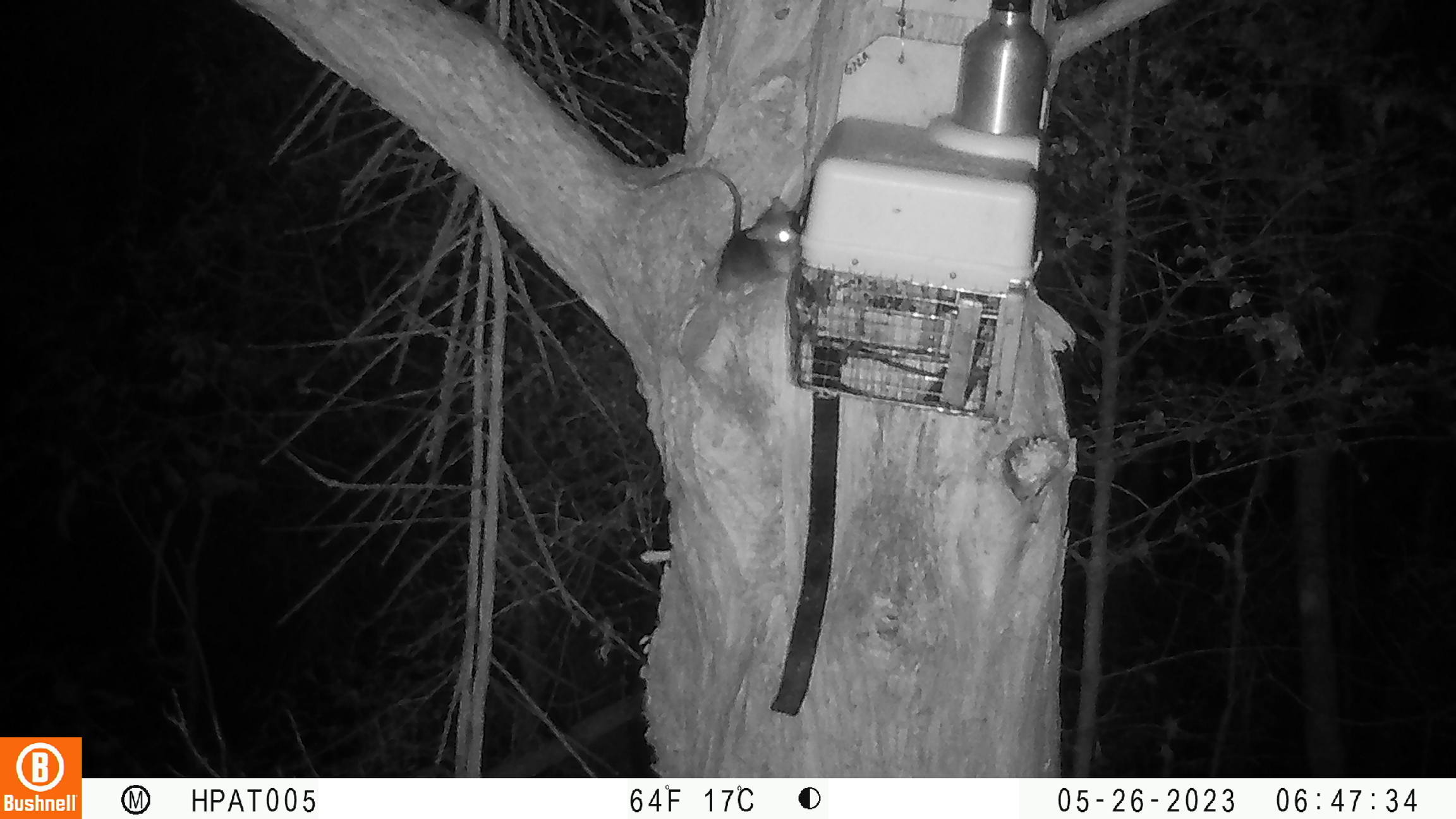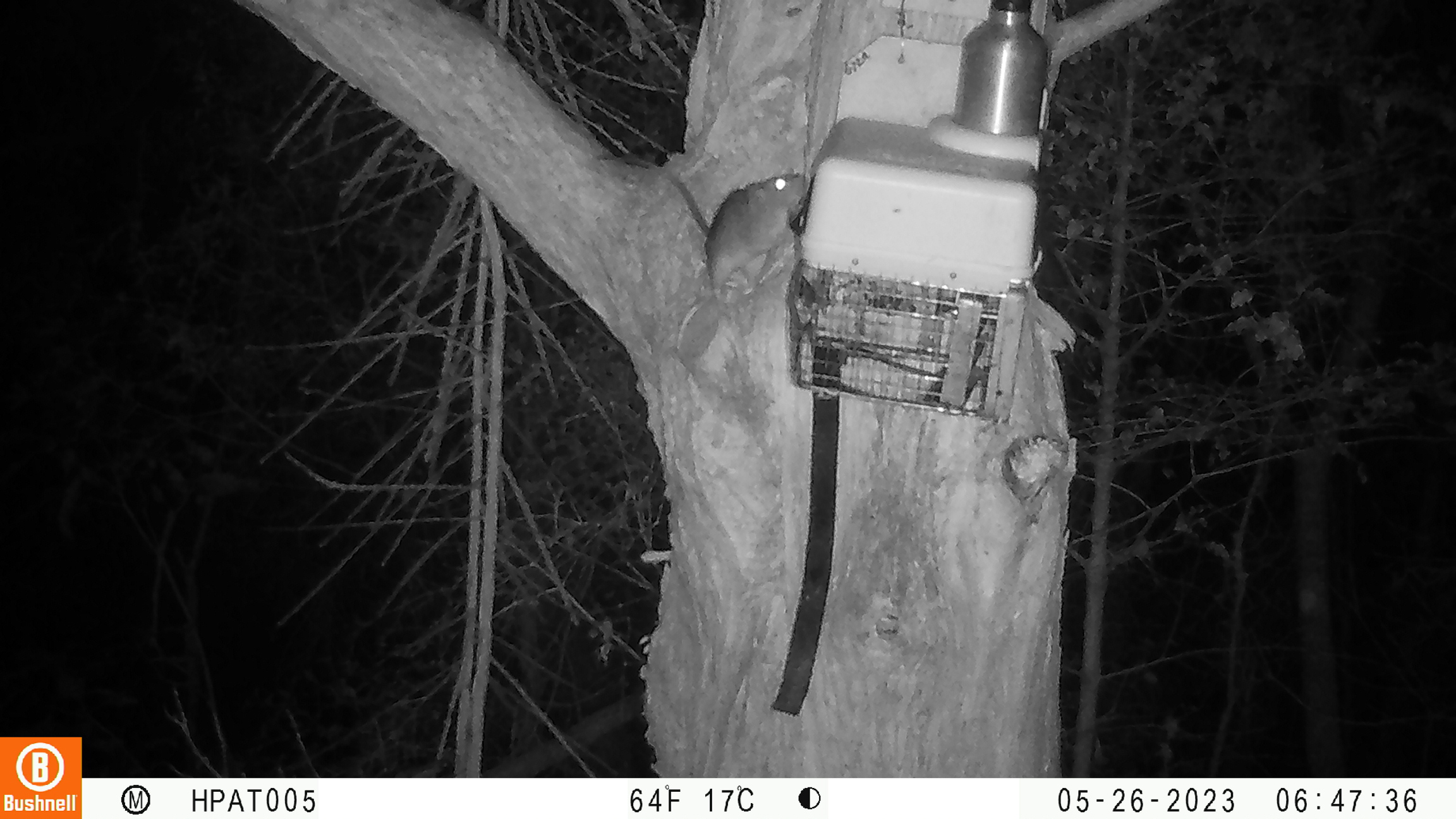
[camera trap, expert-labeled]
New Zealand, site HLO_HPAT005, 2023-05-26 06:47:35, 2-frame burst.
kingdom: Animalia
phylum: Chordata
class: Mammalia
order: Rodentia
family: Muridae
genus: Rattus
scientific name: Rattus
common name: rat